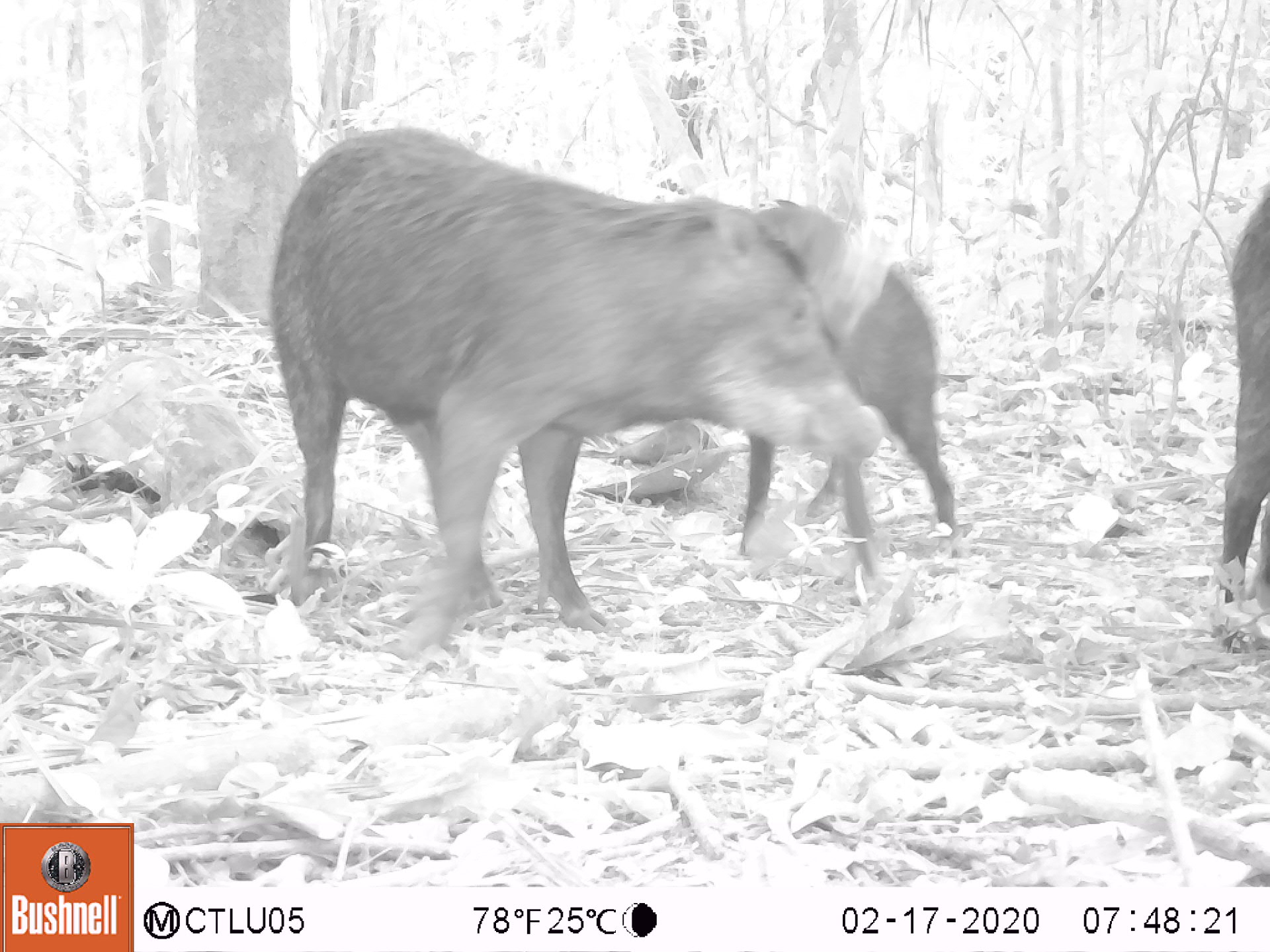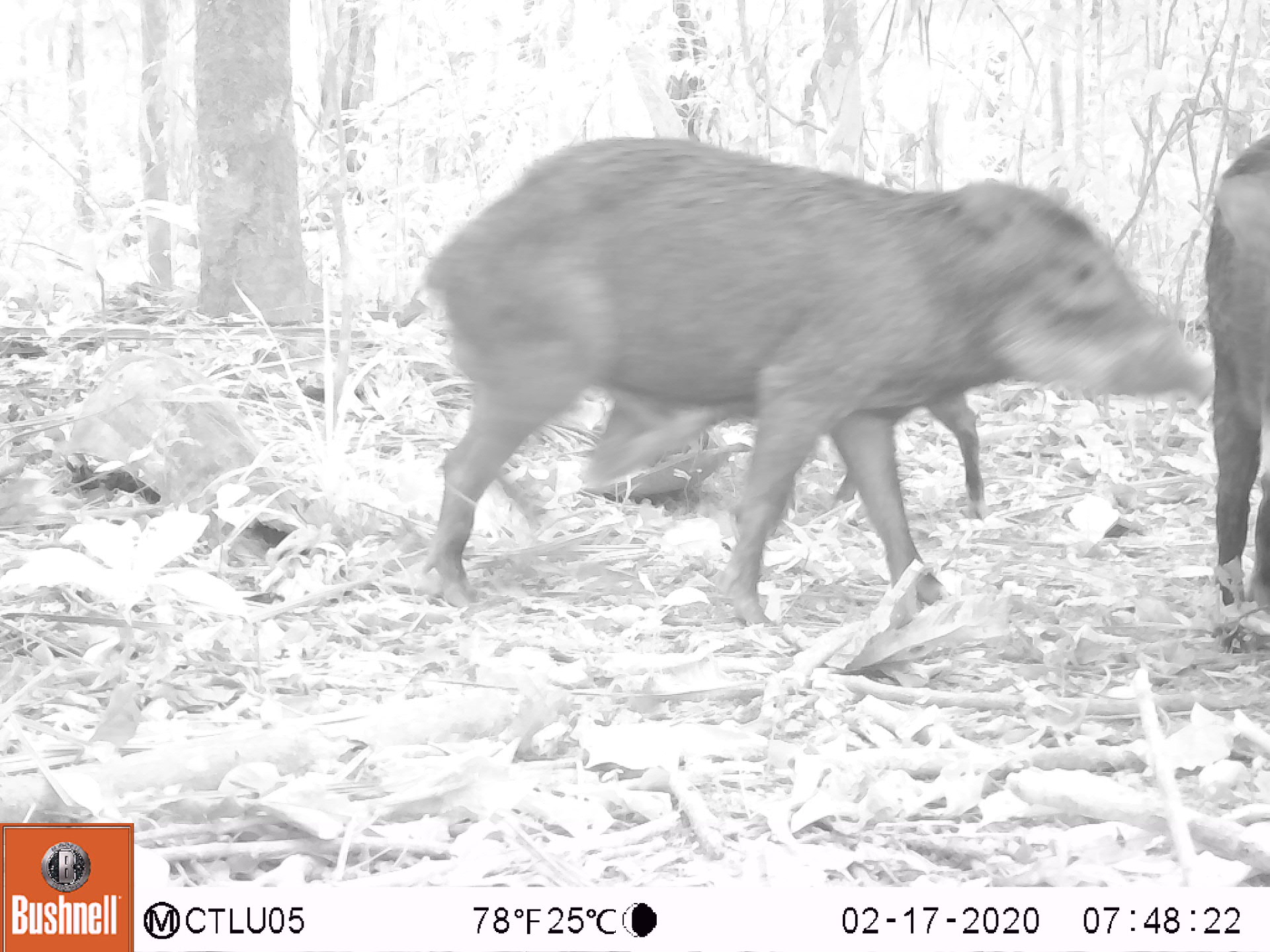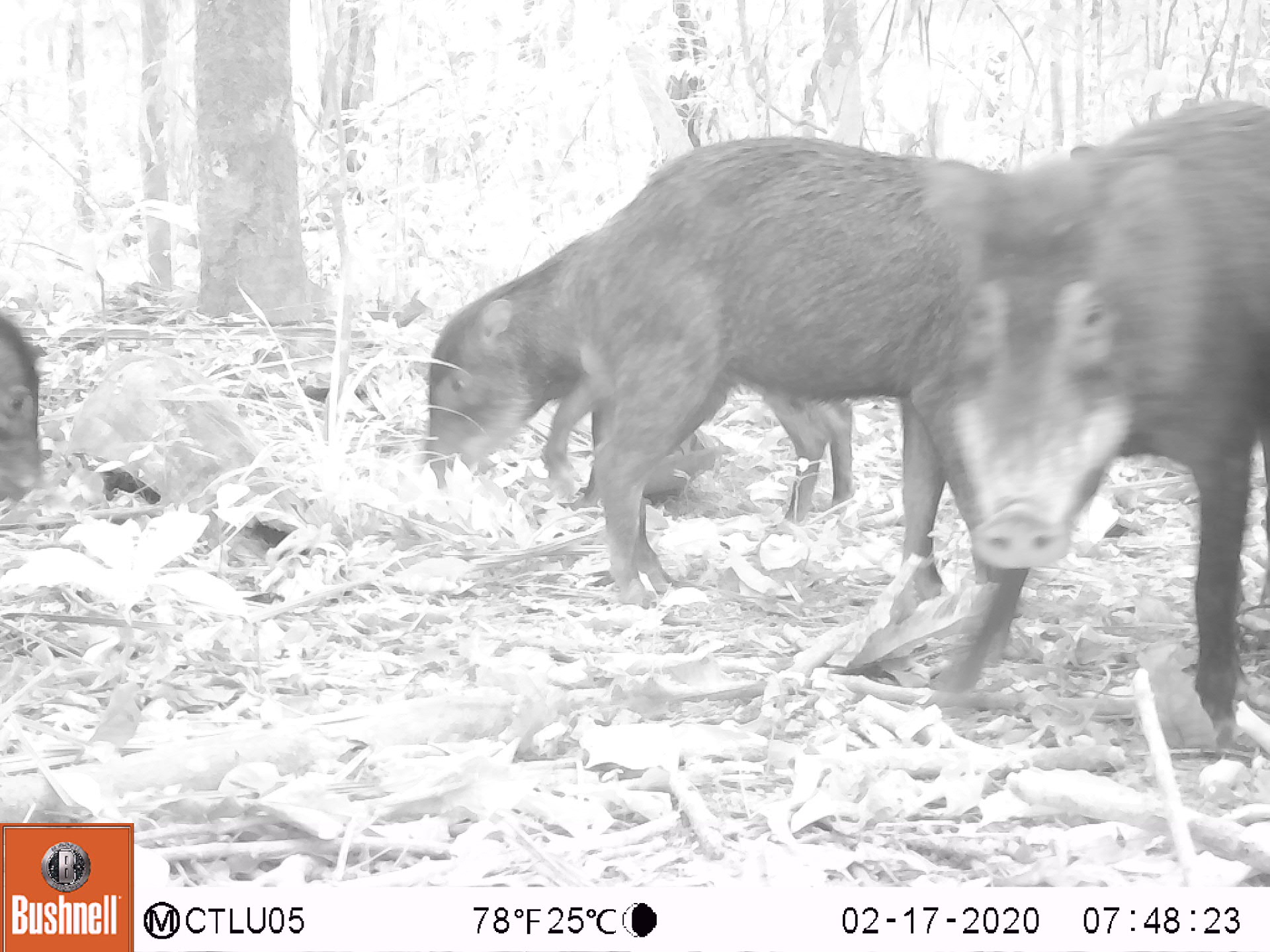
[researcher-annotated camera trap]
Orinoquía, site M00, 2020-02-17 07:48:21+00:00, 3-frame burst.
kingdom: Animalia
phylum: Chordata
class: Mammalia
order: Artiodactyla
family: Tayassuidae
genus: Tayassu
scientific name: Tayassu pecari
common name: white-lipped peccary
White-lipped peccary (Tayassu pecari).